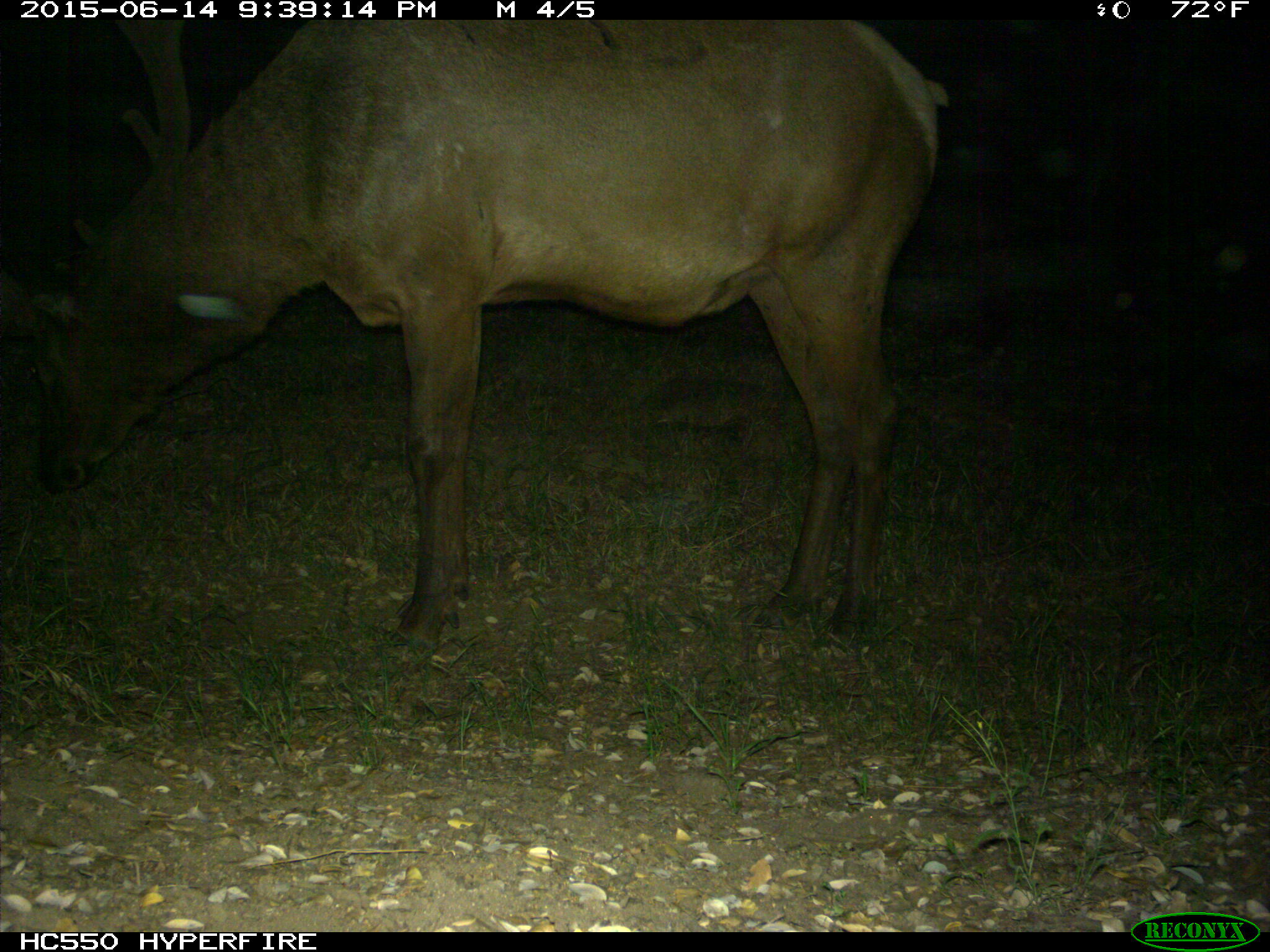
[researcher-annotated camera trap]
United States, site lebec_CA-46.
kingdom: Animalia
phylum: Chordata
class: Mammalia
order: Artiodactyla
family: Cervidae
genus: Cervus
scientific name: Cervus canadensis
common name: elk